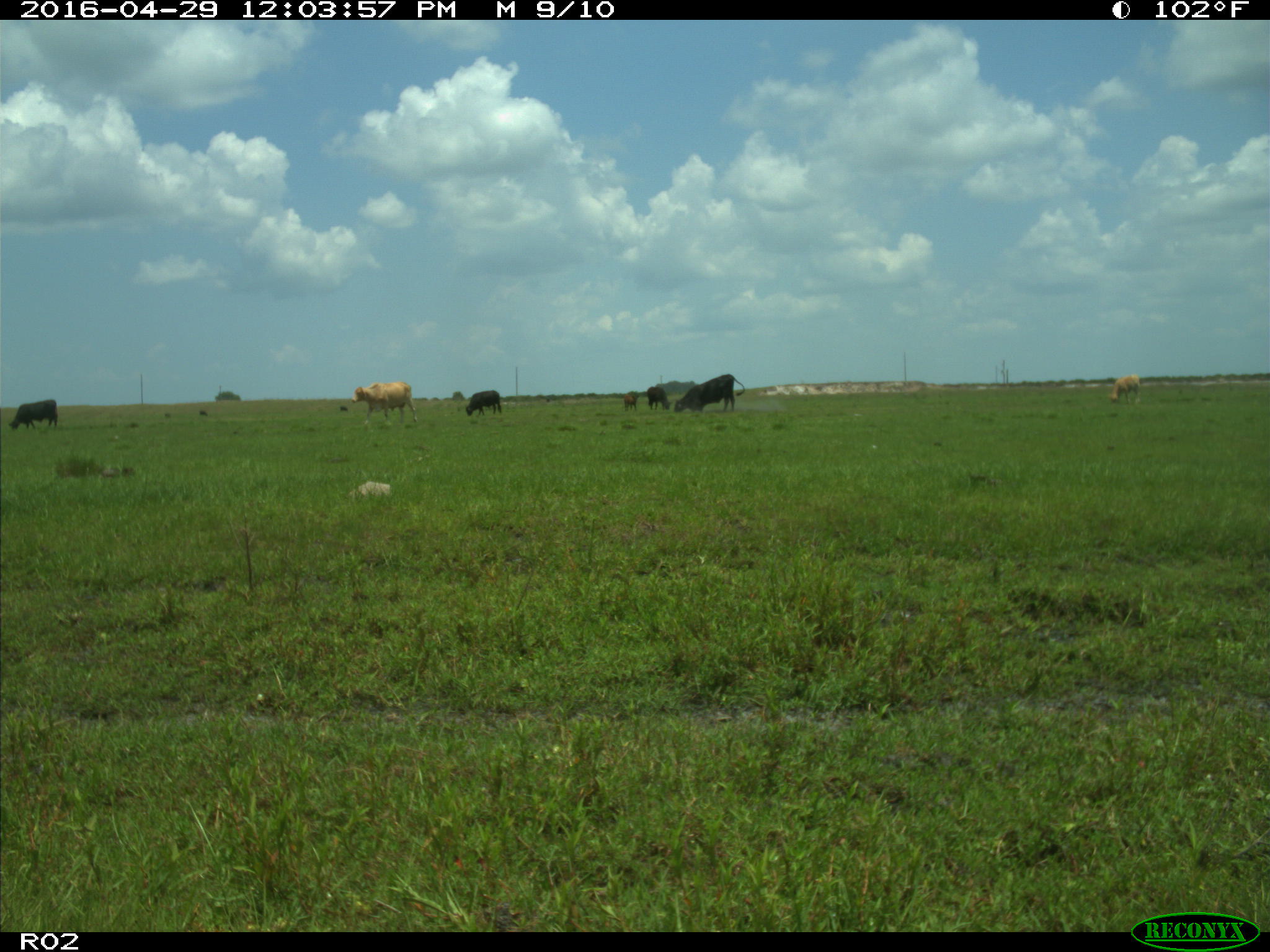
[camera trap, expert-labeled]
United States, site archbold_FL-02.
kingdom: Animalia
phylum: Chordata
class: Mammalia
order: Artiodactyla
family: Bovidae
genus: Bos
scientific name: Bos taurus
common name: domestic cow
Bos taurus (domestic cow).